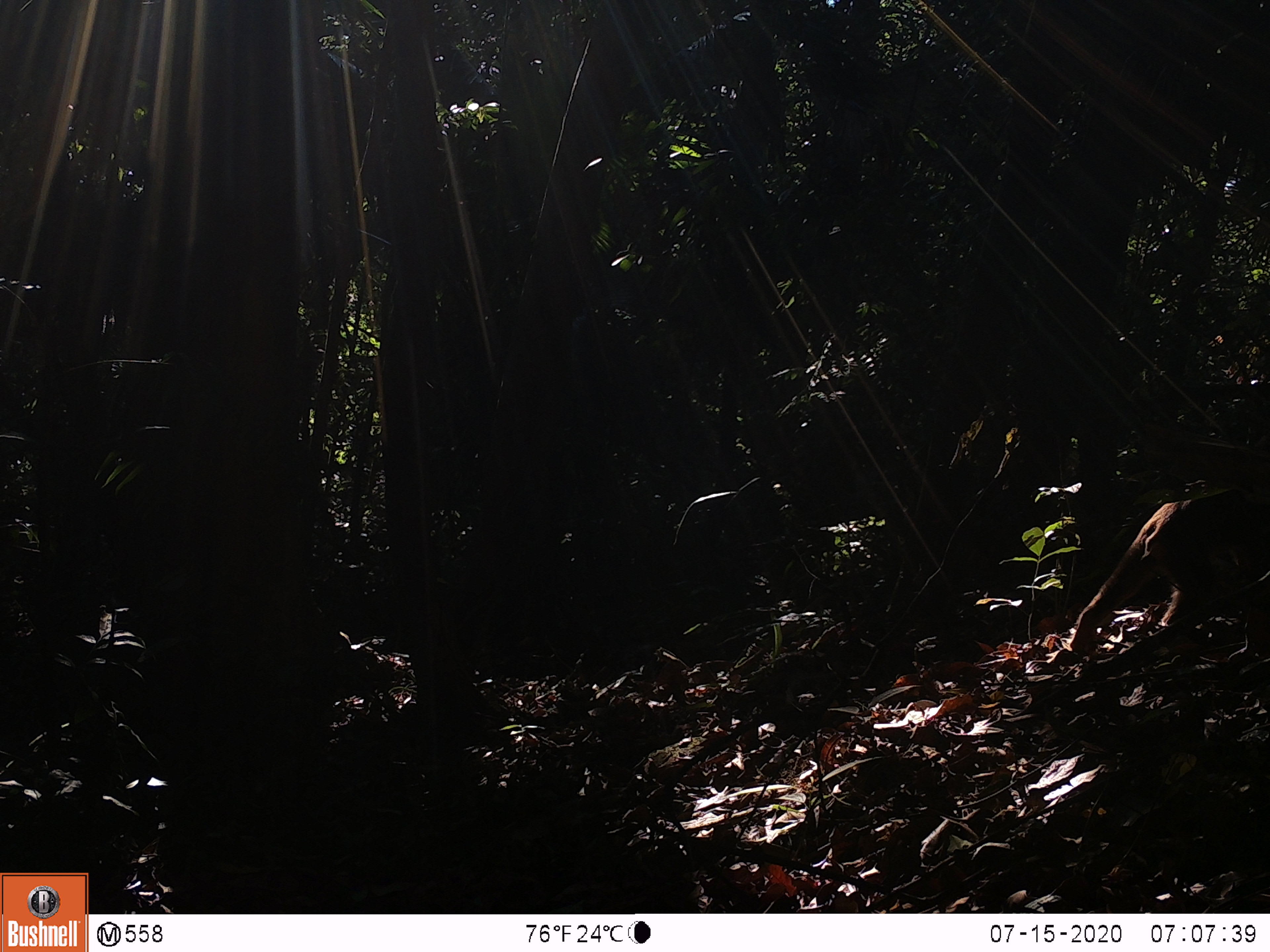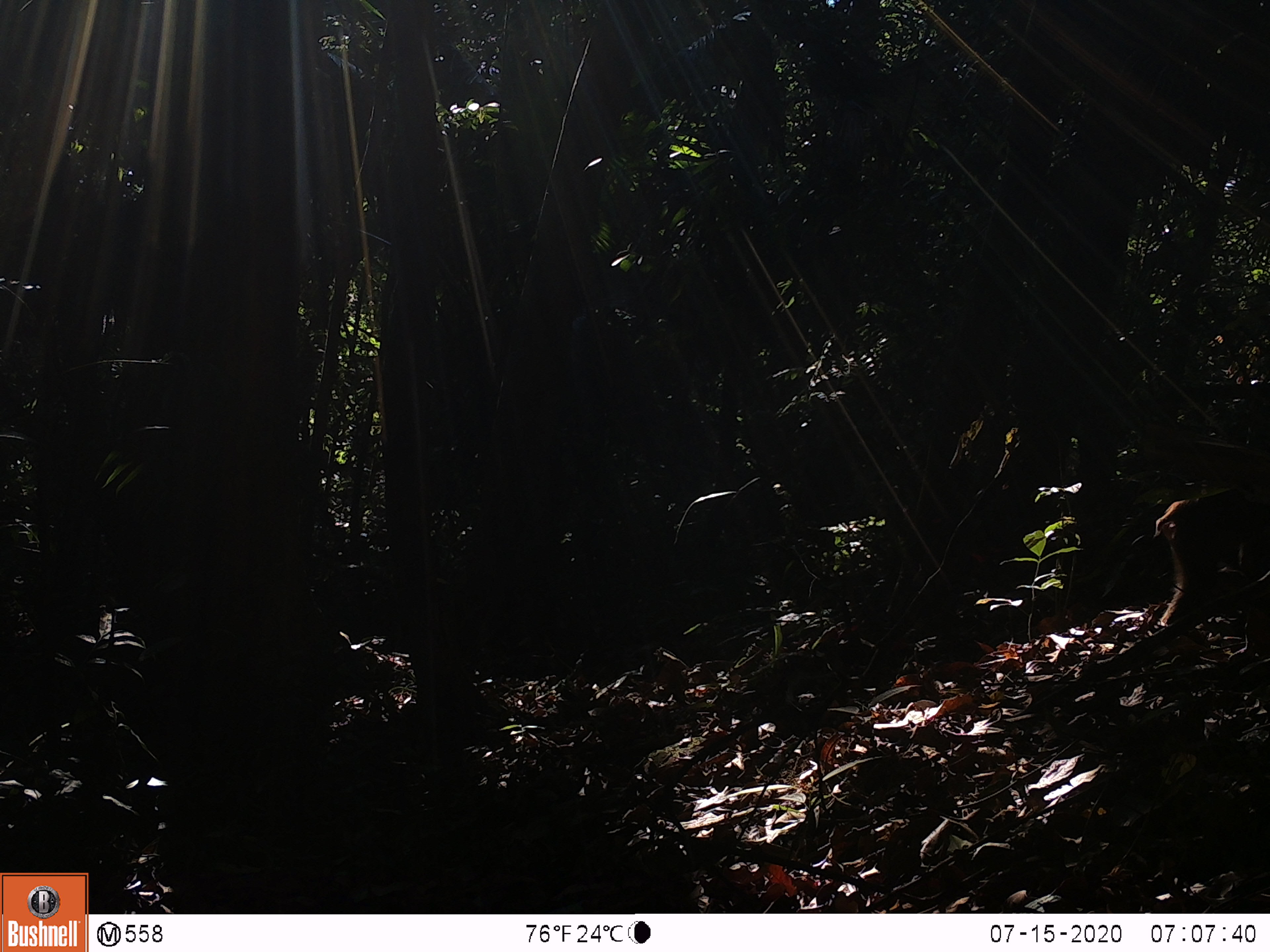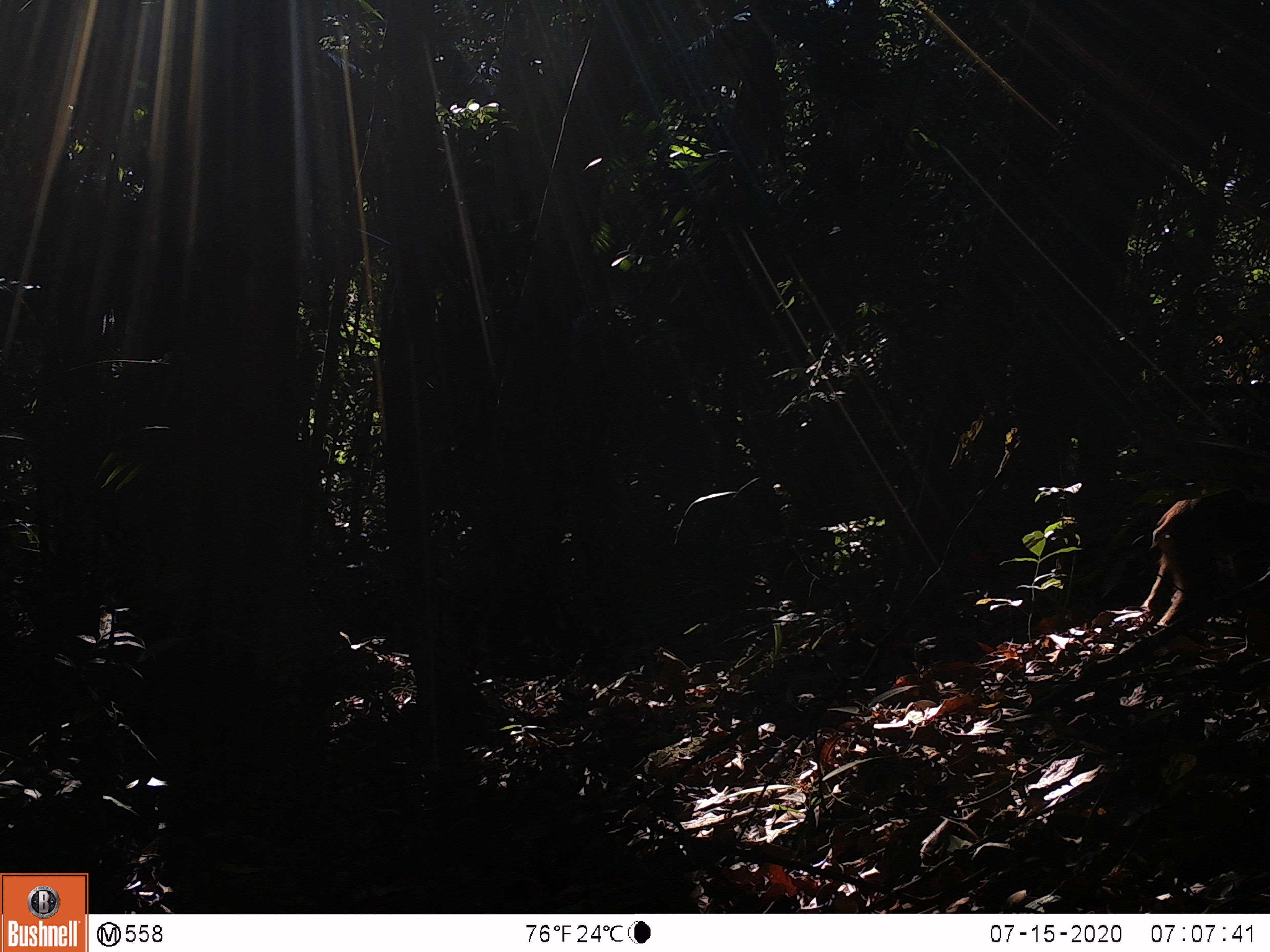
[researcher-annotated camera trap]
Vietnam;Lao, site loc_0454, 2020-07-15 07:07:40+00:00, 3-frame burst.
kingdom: Animalia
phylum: Chordata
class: Mammalia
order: Primates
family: Cercopithecidae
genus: Macaca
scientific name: Macaca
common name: macaque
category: unidentified macaque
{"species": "unidentified macaque (macaque) (Macaca)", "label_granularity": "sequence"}